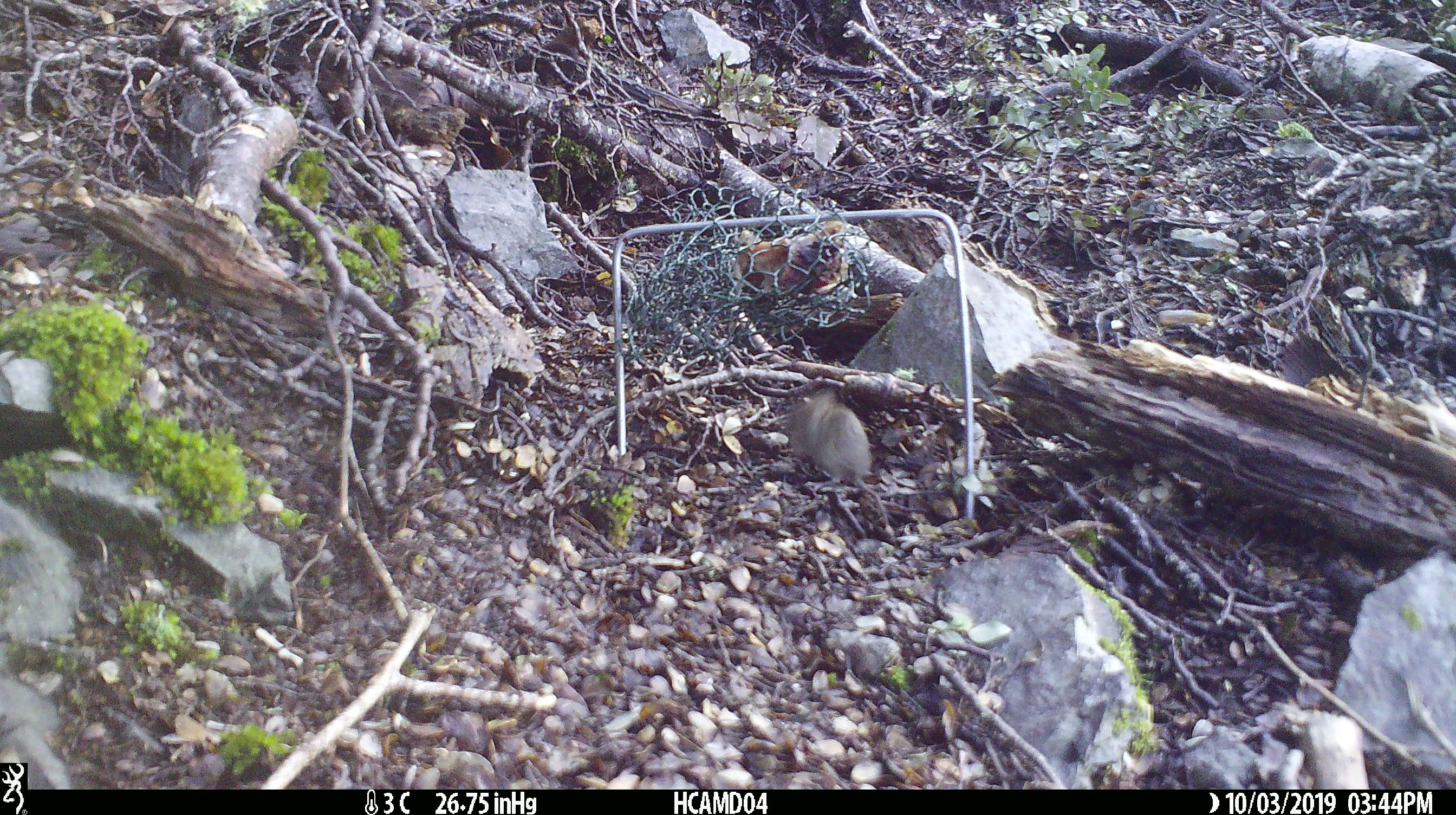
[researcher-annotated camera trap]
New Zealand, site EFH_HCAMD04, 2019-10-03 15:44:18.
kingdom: Animalia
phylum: Chordata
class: Mammalia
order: Rodentia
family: Muridae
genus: Mus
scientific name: Mus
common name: mouse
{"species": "mouse (Mus)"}